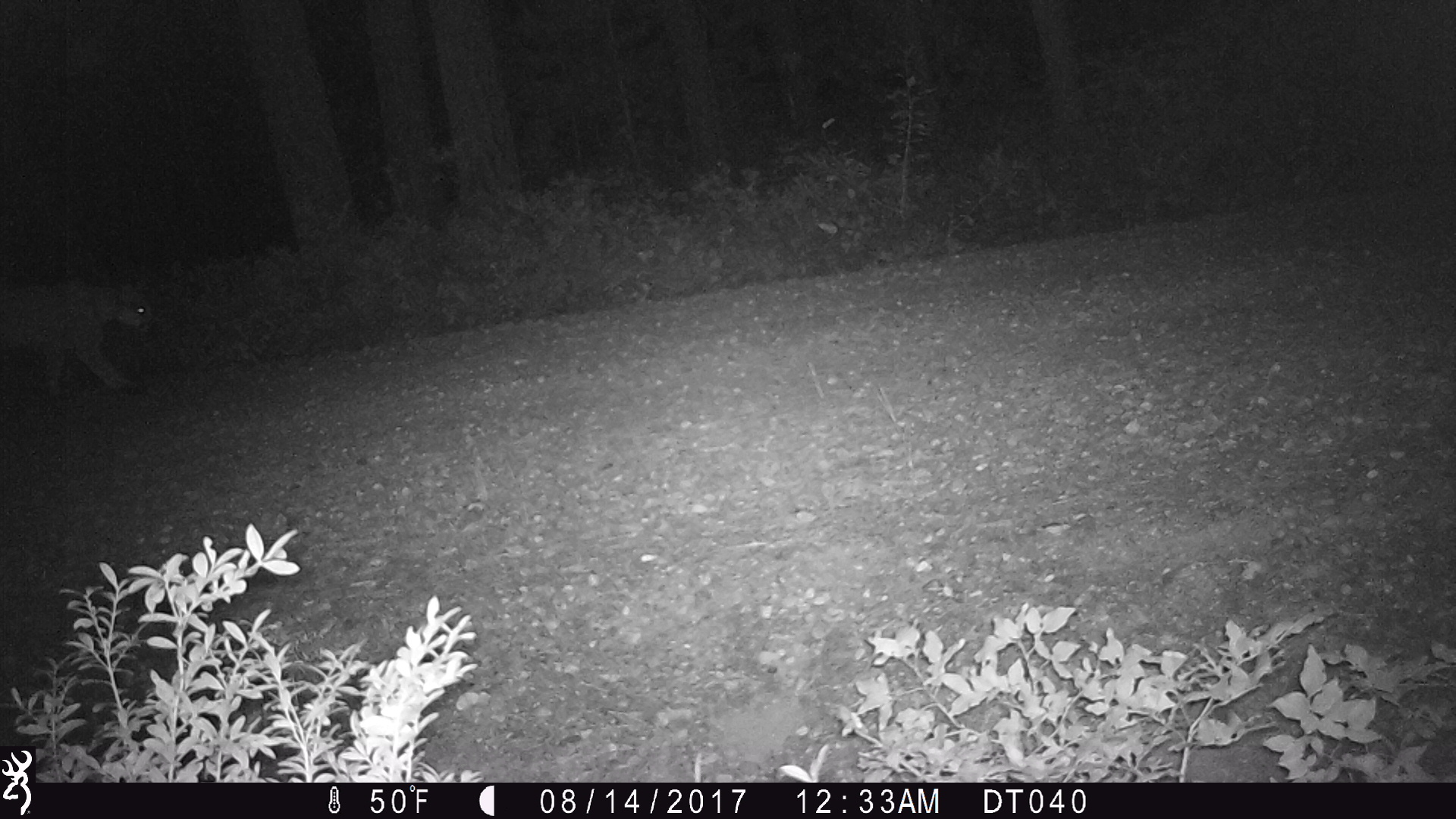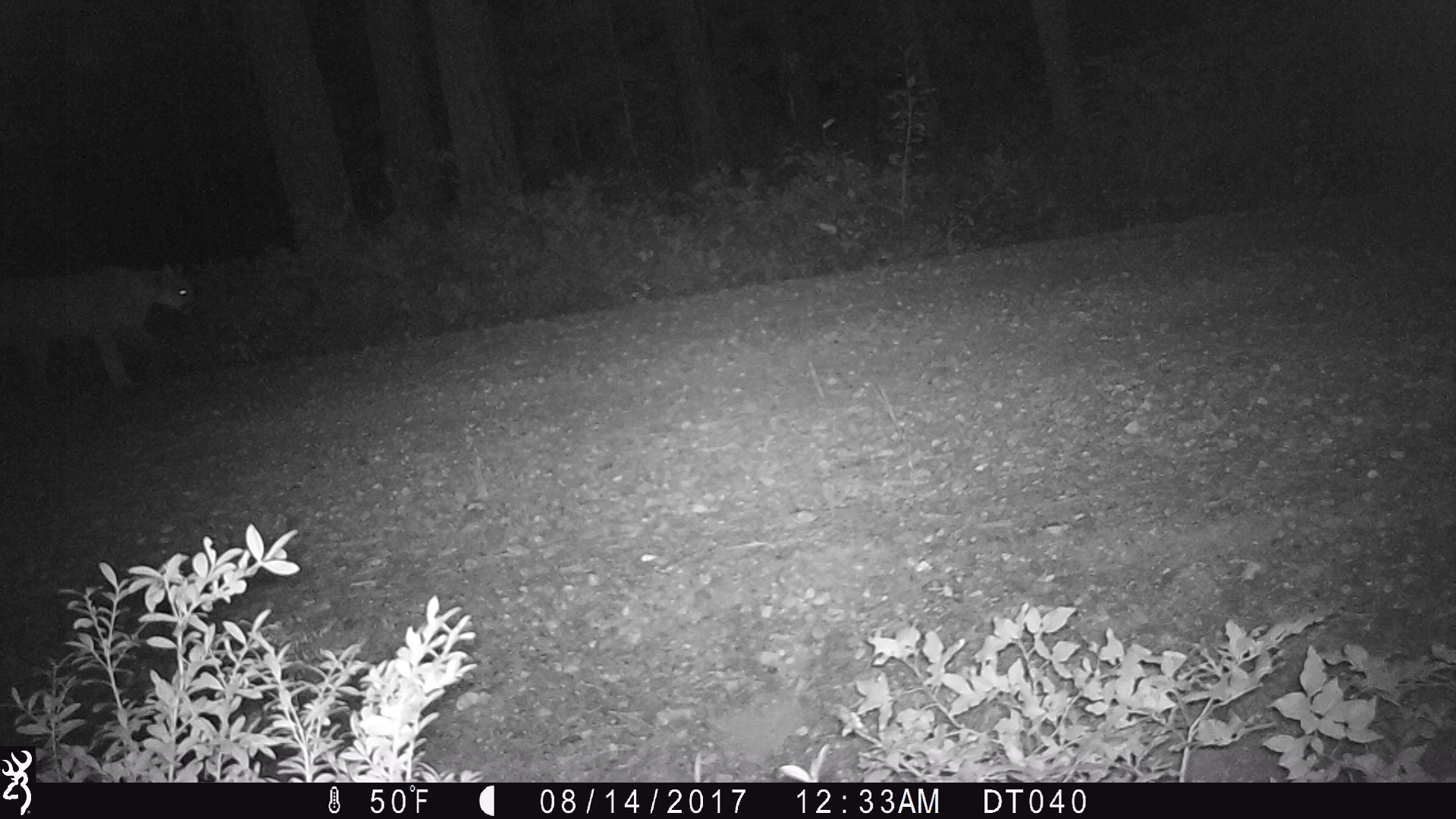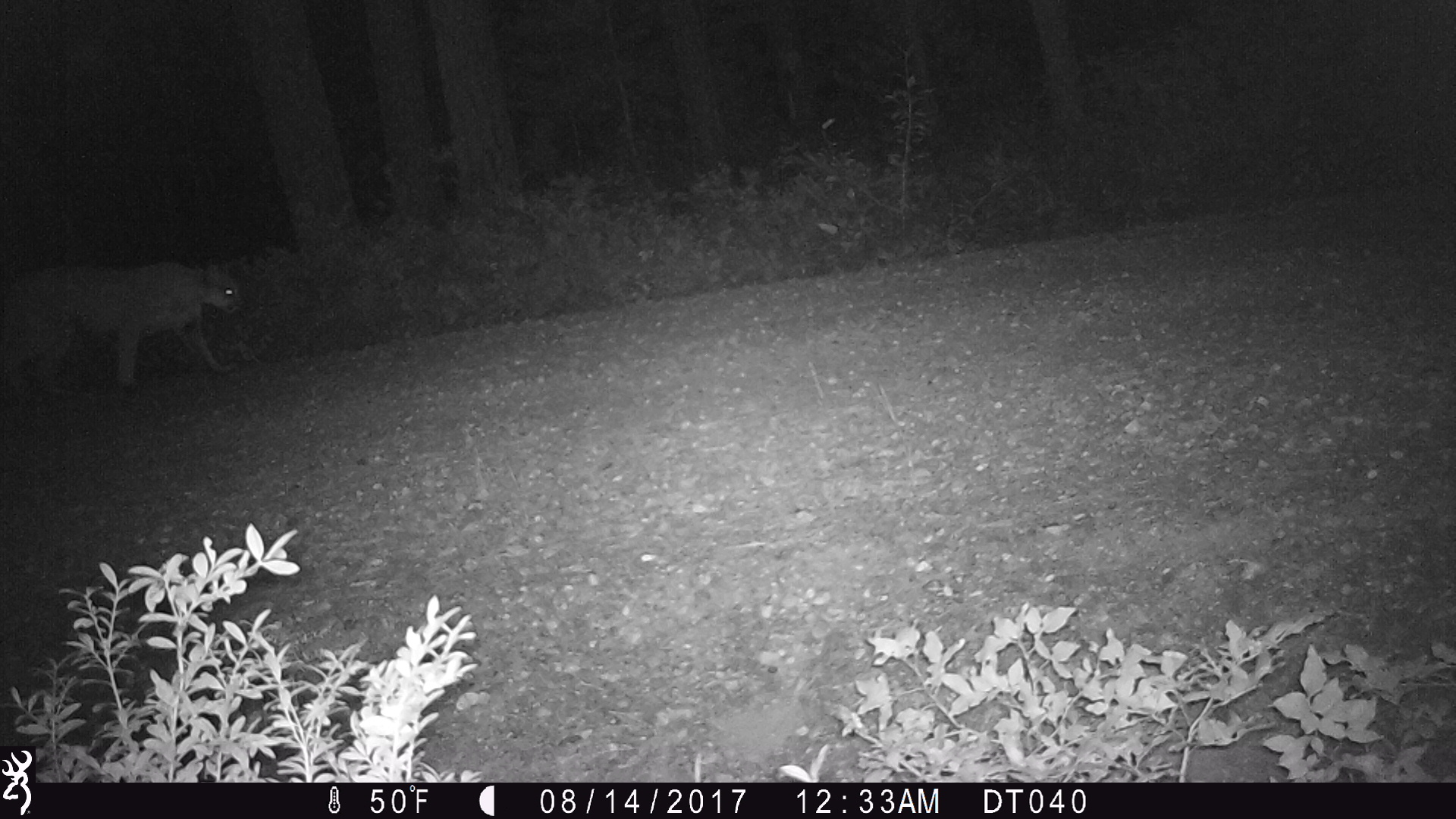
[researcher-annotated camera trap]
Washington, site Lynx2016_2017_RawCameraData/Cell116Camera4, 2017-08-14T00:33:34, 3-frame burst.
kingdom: Animalia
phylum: Chordata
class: Mammalia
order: Carnivora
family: Felidae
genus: Puma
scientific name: Puma concolor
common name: mountain lion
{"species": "Puma concolor (mountain lion)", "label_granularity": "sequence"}